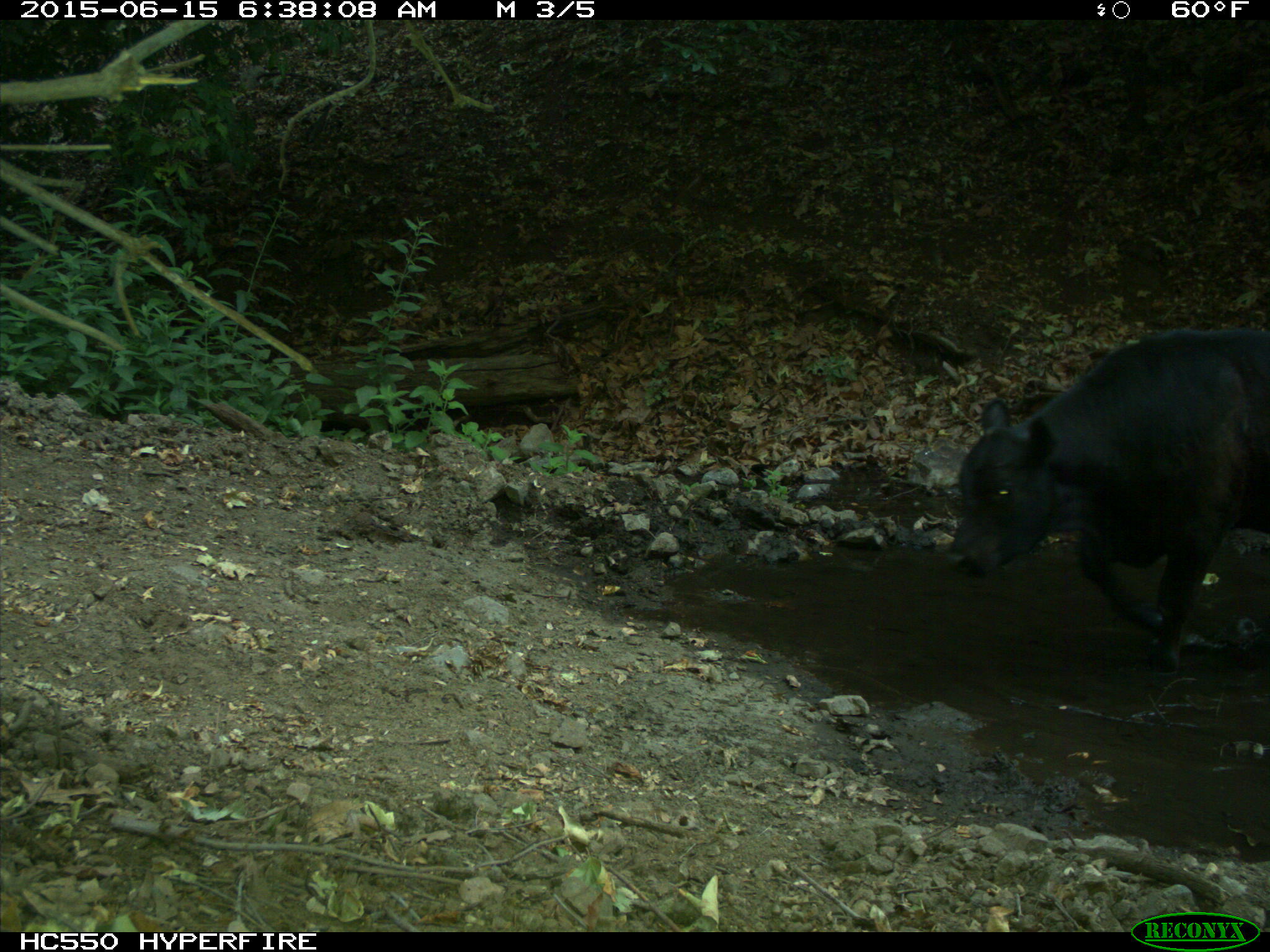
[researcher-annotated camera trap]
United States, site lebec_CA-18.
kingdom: Animalia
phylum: Chordata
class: Mammalia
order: Artiodactyla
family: Bovidae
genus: Bos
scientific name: Bos taurus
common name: domestic cow